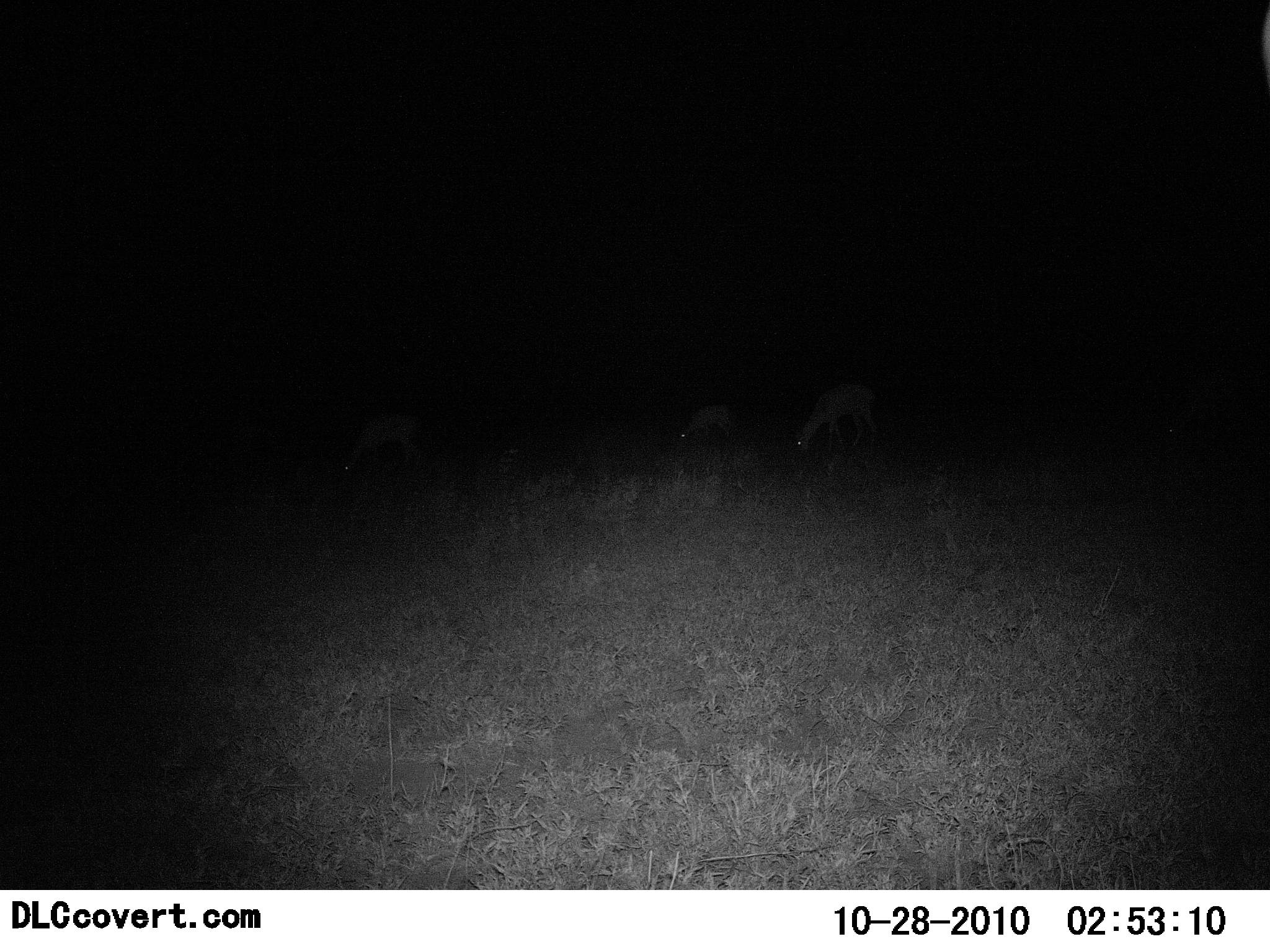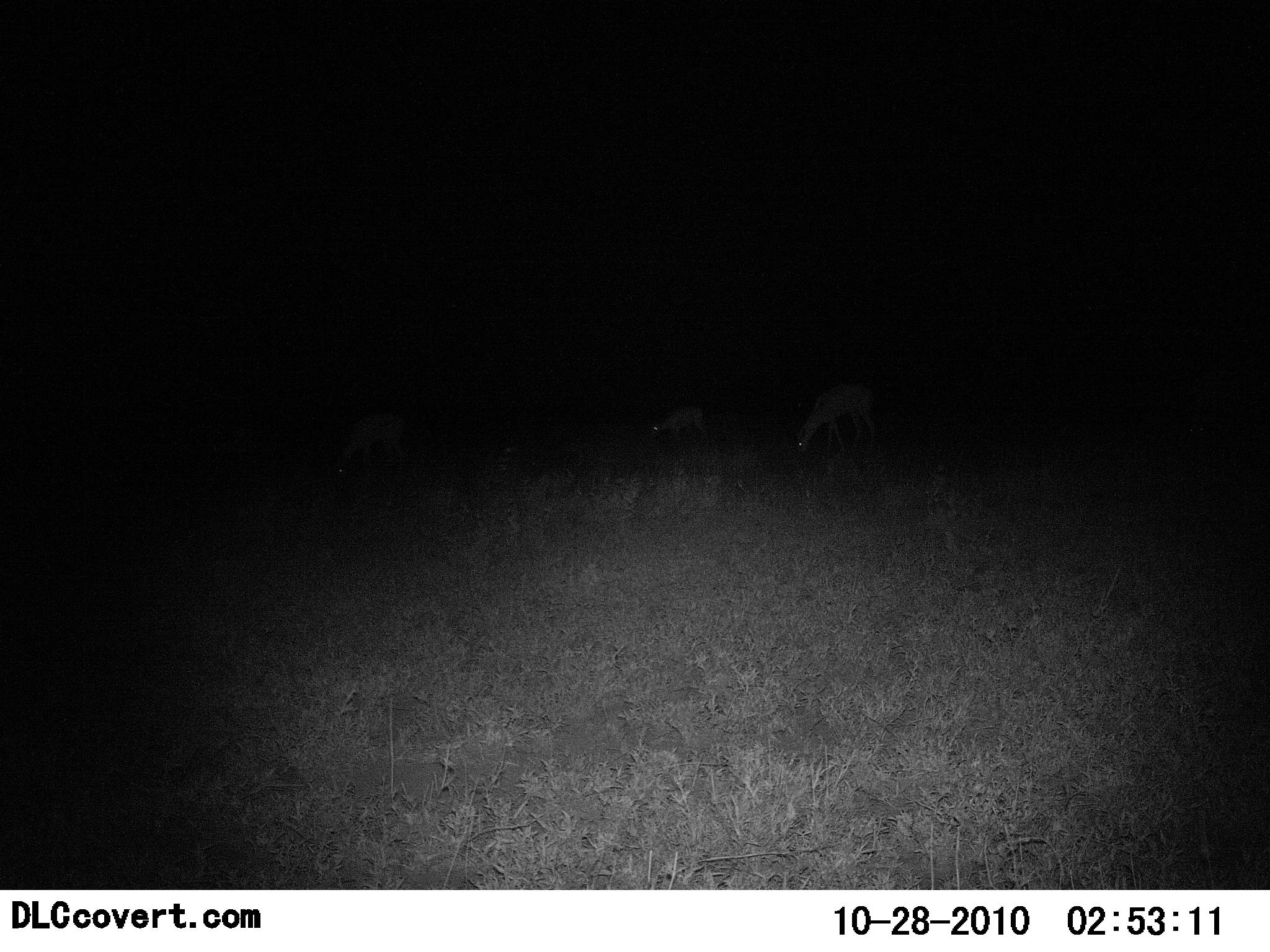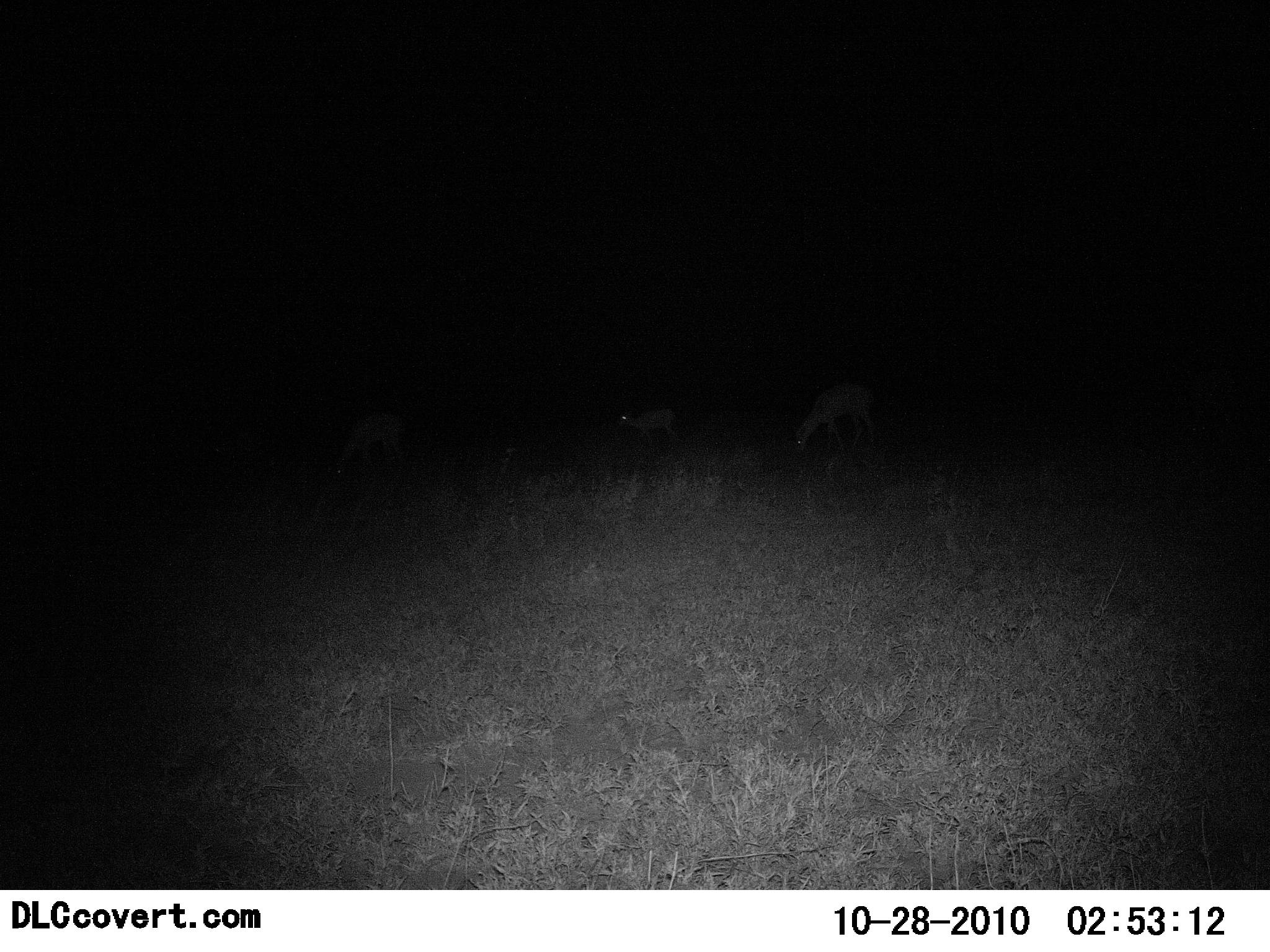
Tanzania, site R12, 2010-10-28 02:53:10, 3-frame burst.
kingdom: Animalia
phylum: Chordata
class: Mammalia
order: Artiodactyla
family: Bovidae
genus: Aepyceros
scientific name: Aepyceros melampus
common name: impala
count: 3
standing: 50%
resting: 0%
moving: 50%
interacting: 0%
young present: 0%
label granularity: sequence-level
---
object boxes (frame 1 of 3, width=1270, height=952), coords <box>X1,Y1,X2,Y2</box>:
animal: <box>1158,370,1251,469</box>; <box>793,381,889,452</box>; <box>340,410,426,479</box>; <box>675,403,743,448</box>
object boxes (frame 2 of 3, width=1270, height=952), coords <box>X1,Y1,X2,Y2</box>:
animal: <box>1182,370,1253,465</box>; <box>795,383,890,450</box>; <box>331,413,410,483</box>; <box>647,406,714,441</box>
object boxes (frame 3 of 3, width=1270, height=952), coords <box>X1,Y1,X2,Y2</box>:
animal: <box>329,413,415,490</box>; <box>792,382,879,457</box>; <box>1184,379,1244,449</box>; <box>615,408,682,445</box>